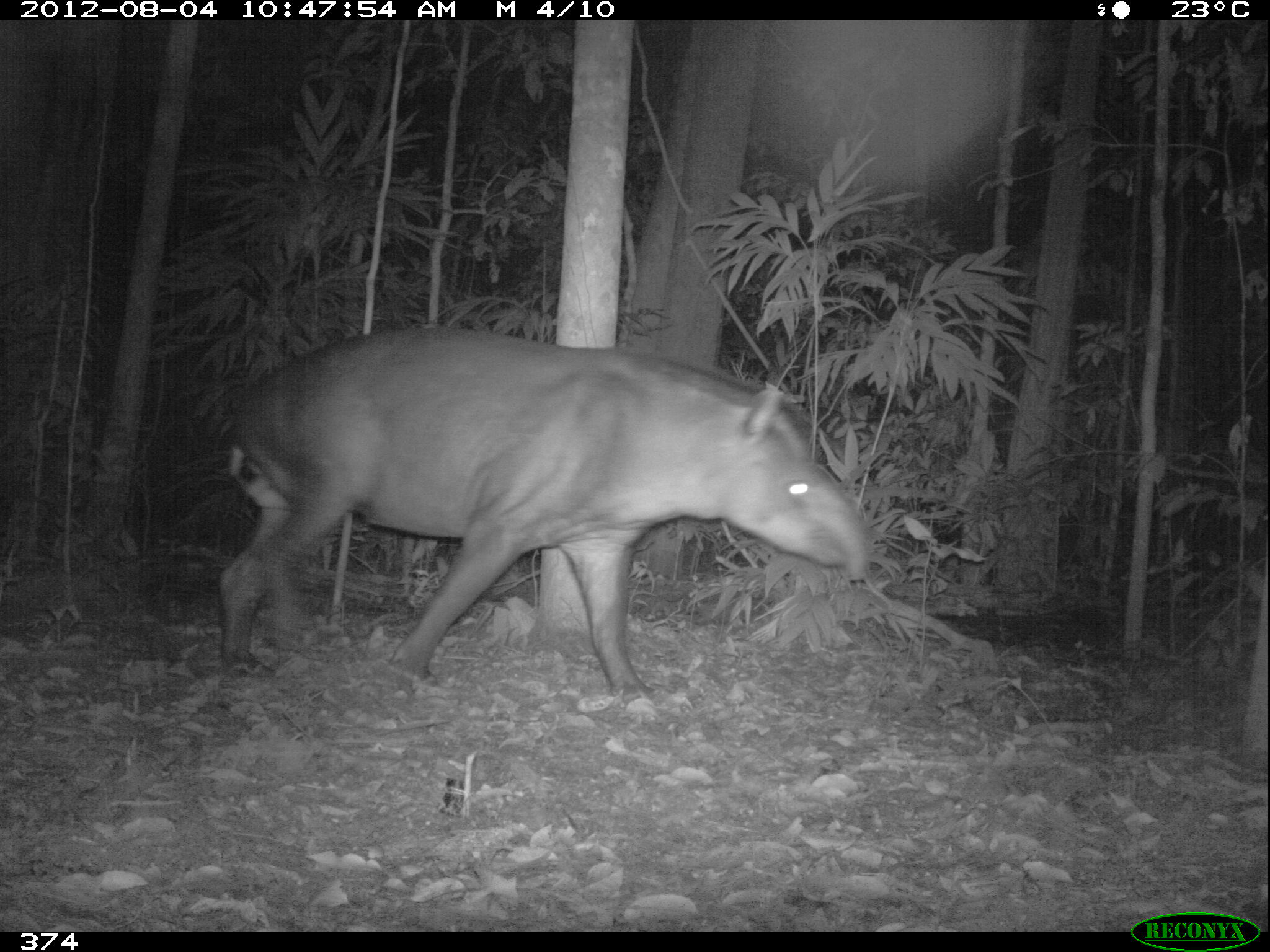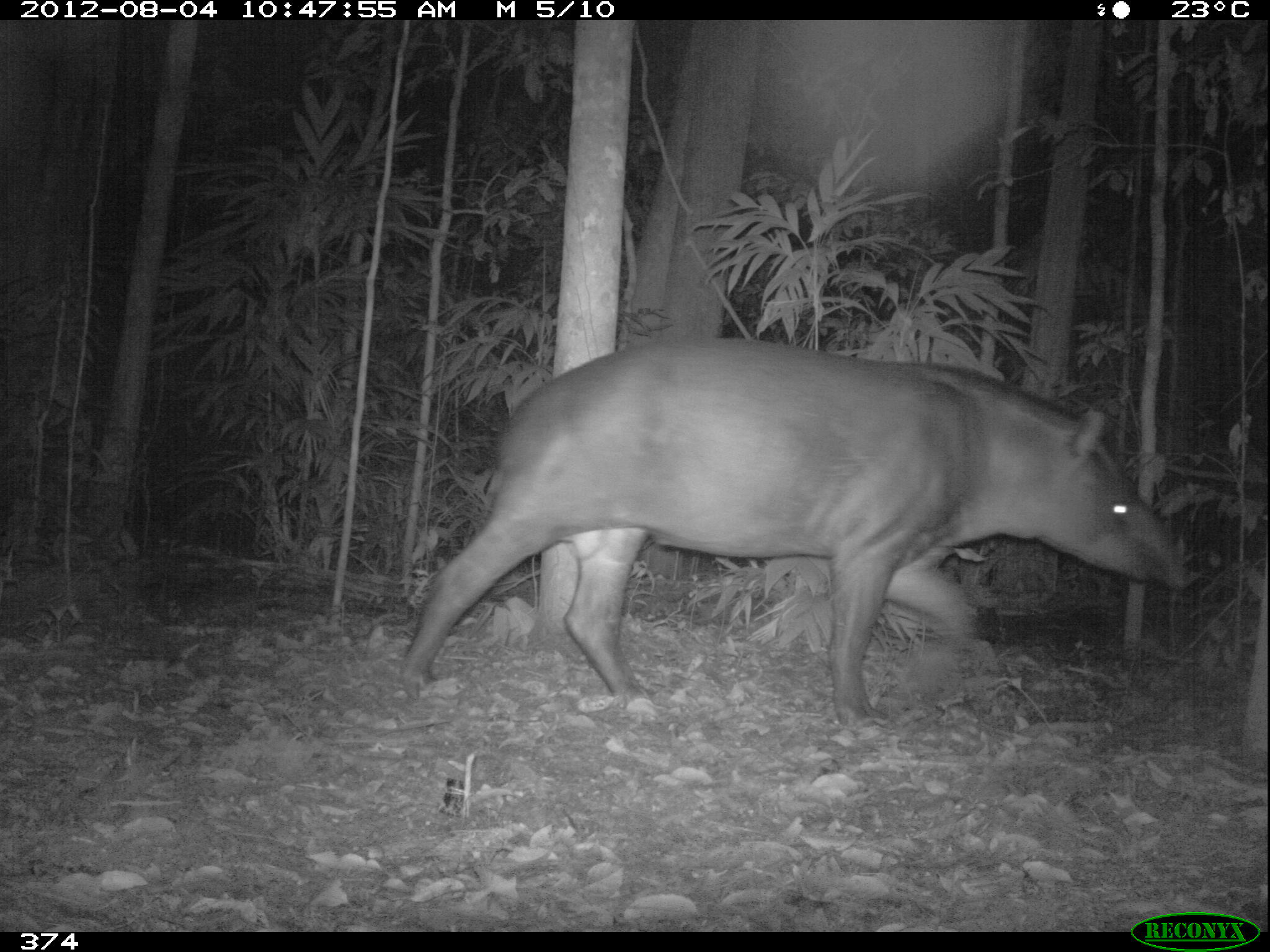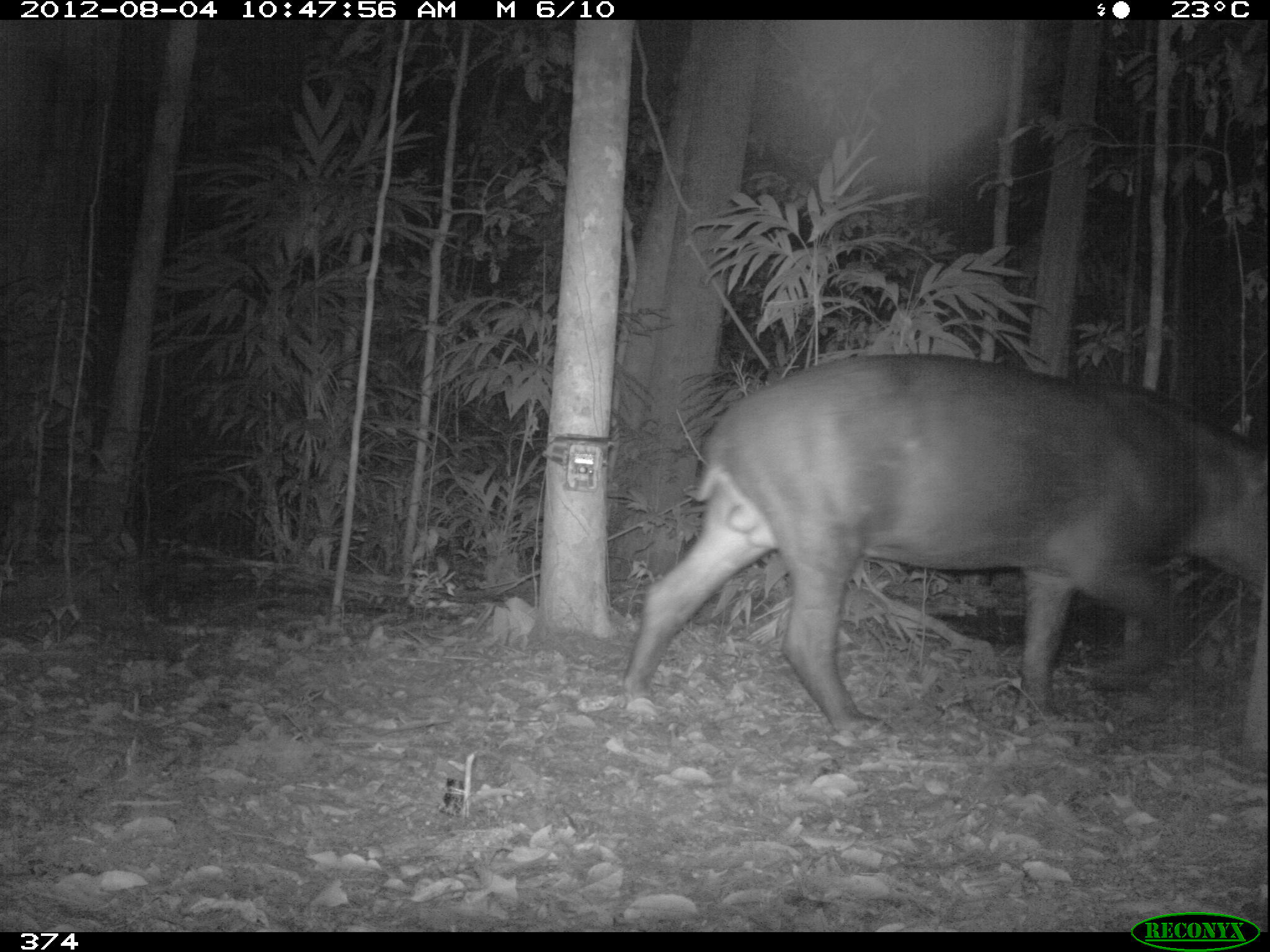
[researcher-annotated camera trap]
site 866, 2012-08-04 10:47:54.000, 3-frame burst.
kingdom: Animalia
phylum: Chordata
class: Mammalia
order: Perissodactyla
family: Tapiridae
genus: Tapirus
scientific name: Tapirus terrestris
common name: south american tapir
Tapirus terrestris (south american tapir).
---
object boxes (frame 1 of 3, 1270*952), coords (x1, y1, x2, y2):
tapirus terrestris: (215, 324, 869, 709)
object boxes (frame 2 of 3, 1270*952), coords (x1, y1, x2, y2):
tapirus terrestris: (395, 333, 1194, 728)